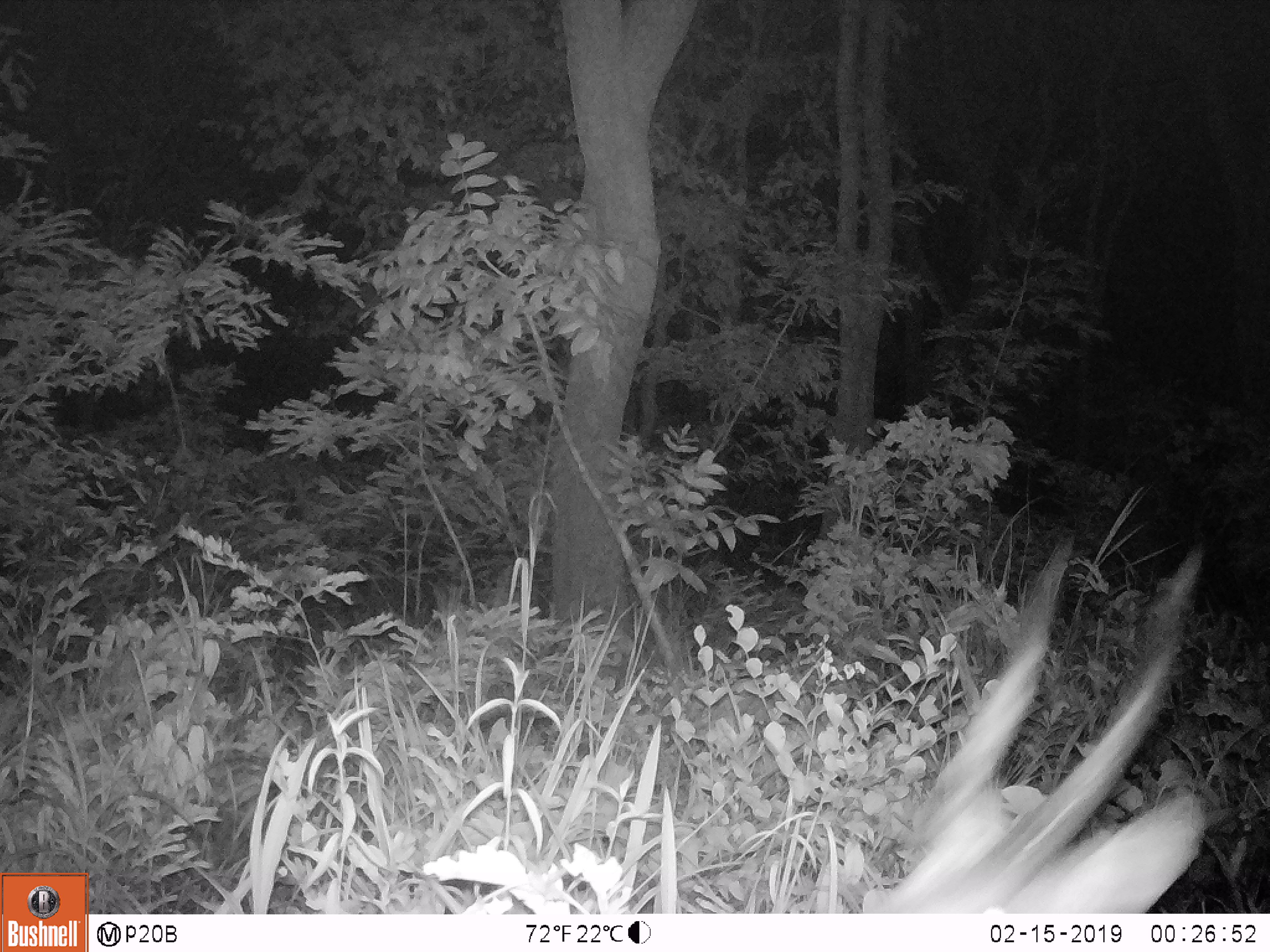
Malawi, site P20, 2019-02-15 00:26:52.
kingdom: Animalia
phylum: Chordata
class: Mammalia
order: Artiodactyla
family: Bovidae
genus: Tragelaphus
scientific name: Tragelaphus sylvaticus sylvaticus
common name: cape bushbuck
Cape bushbuck (Tragelaphus sylvaticus sylvaticus), count 1.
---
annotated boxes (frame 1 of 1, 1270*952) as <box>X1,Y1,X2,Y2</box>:
cape bushbuck: <box>854,533,1212,912</box>